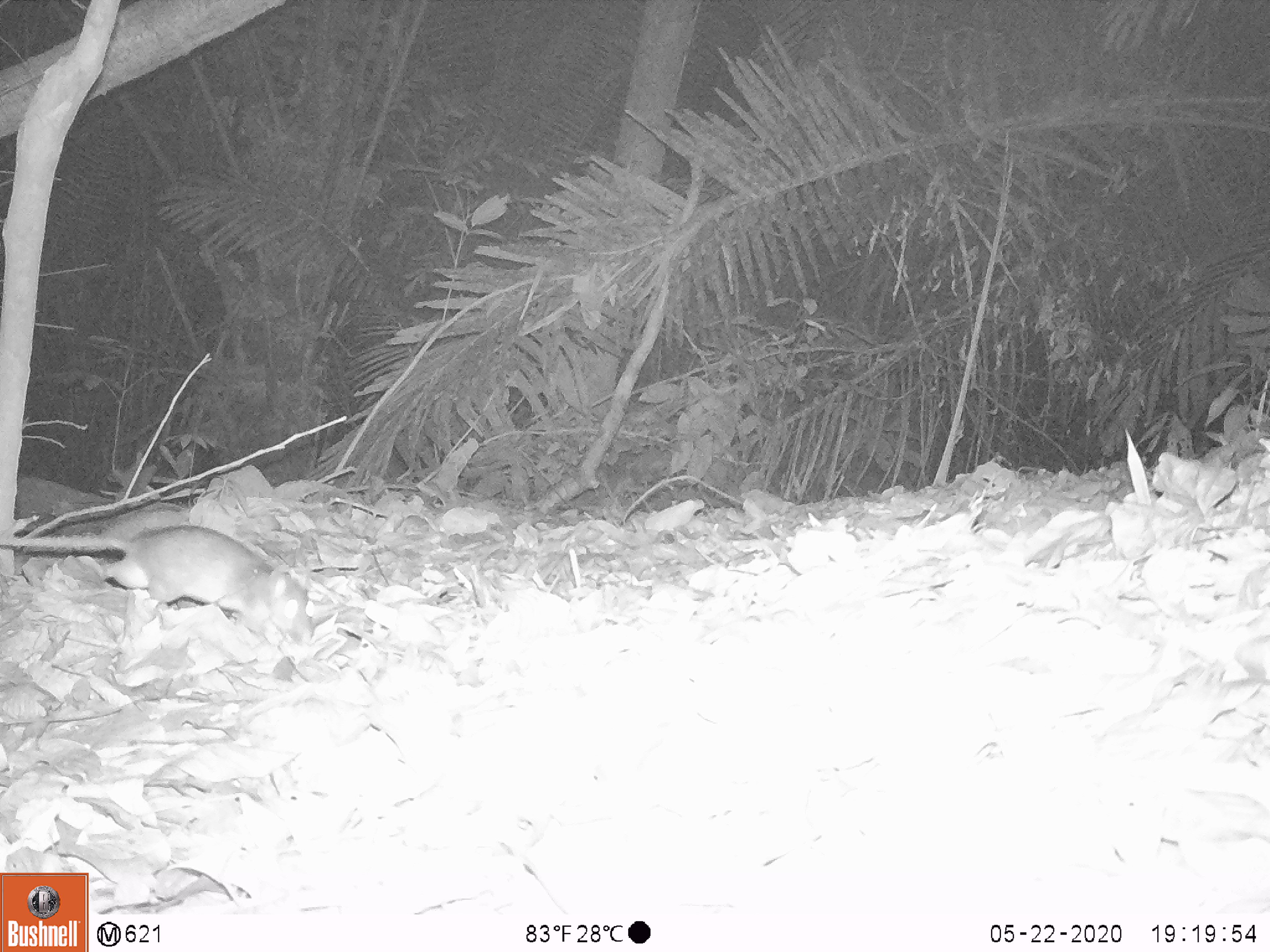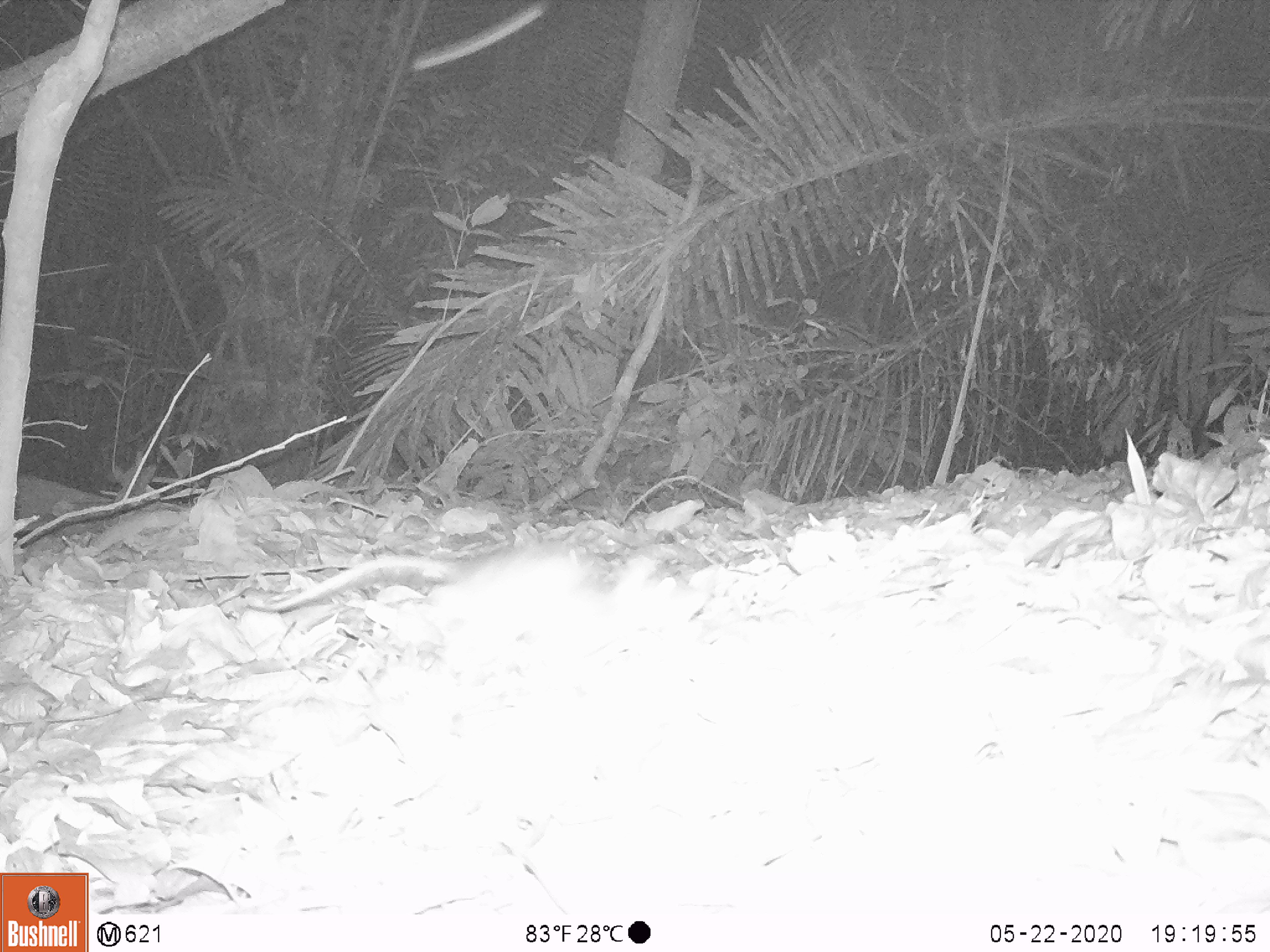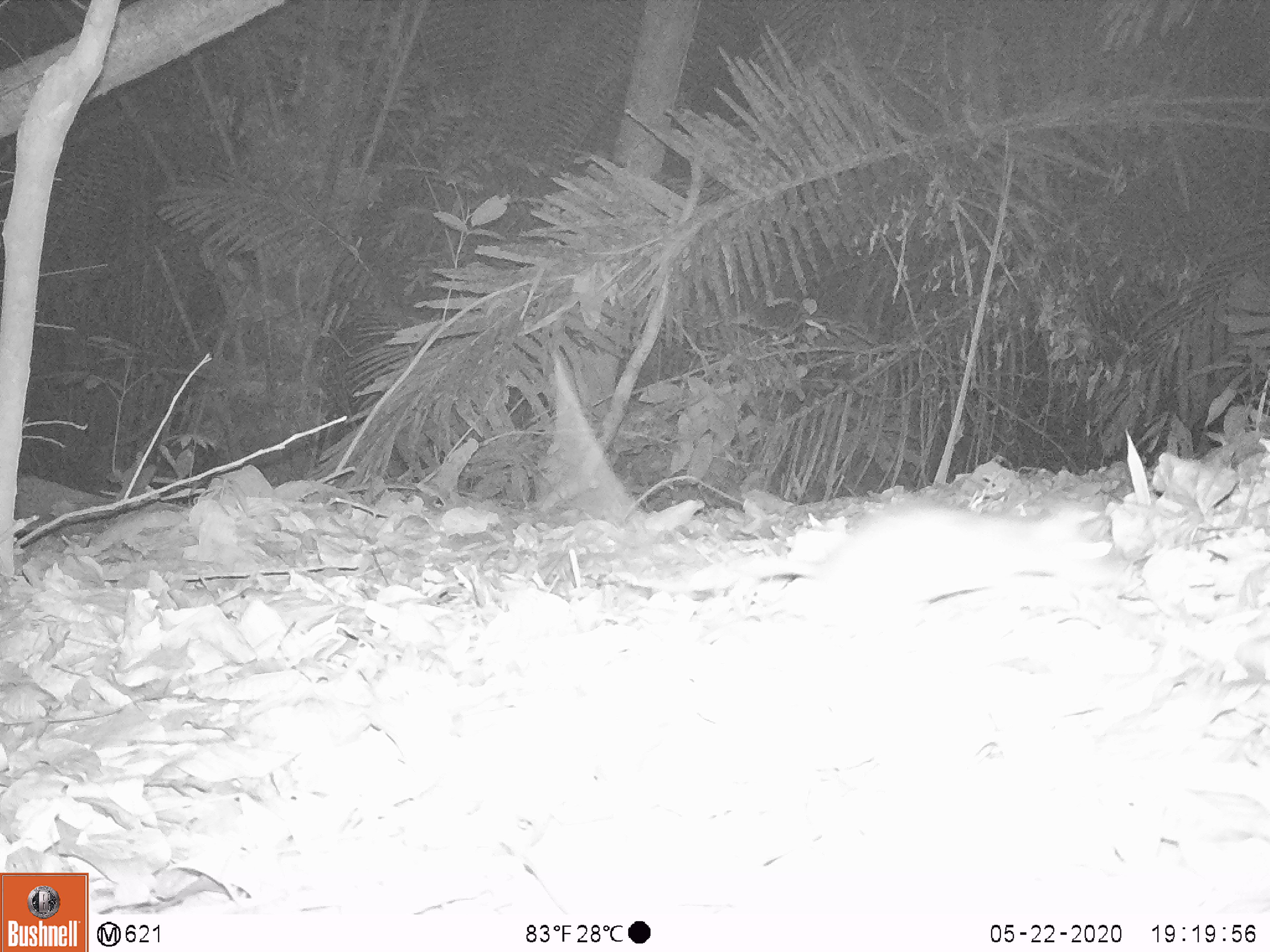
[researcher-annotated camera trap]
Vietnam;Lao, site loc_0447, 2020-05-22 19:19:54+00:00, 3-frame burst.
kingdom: Animalia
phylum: Chordata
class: Mammalia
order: Rodentia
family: Muridae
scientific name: Muridae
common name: old-world mice and rats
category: unidentified murid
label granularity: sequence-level